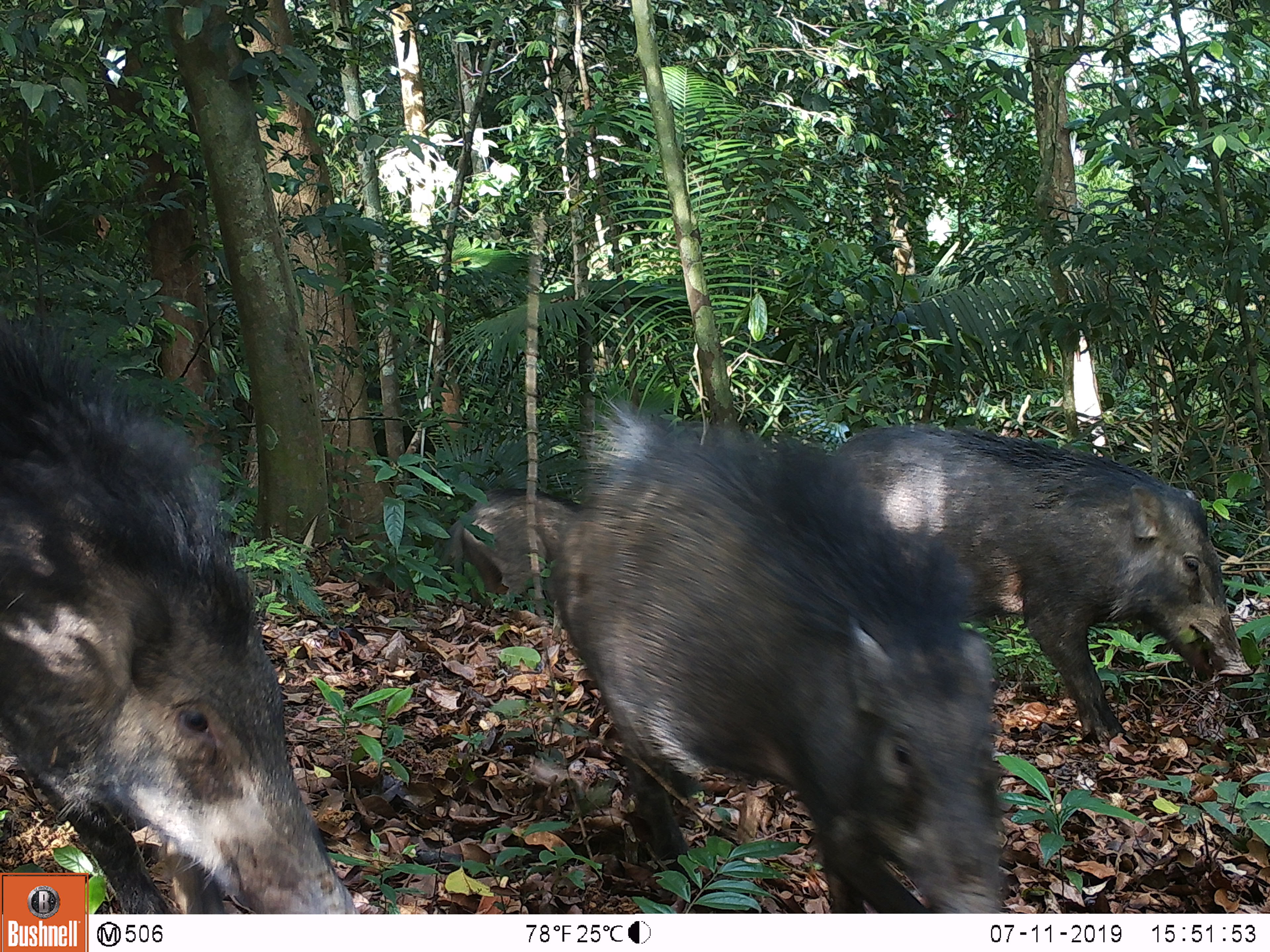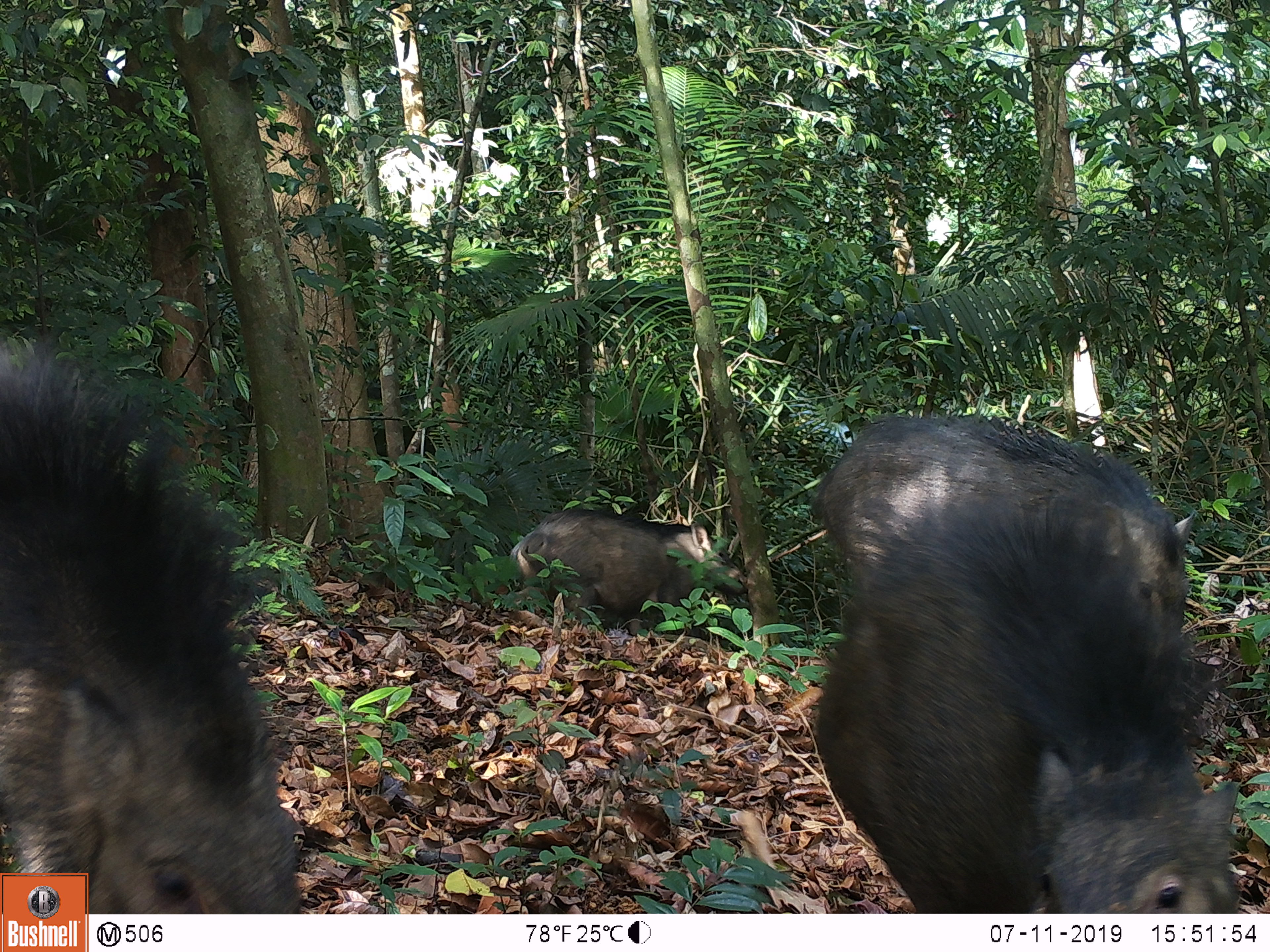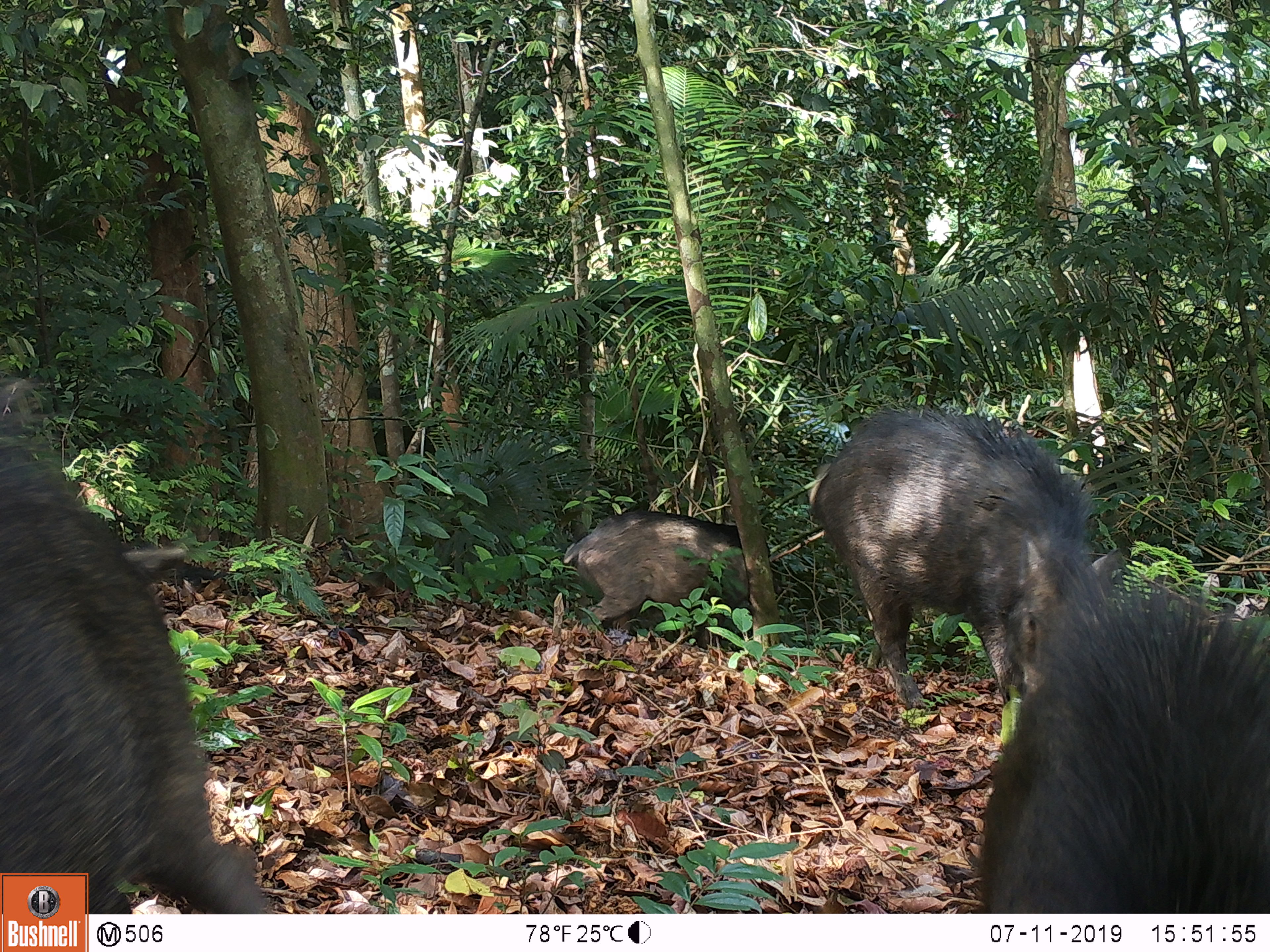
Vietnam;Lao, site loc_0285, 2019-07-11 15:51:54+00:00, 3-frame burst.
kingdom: Animalia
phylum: Chordata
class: Mammalia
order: Artiodactyla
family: Suidae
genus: Sus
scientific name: Sus scrofa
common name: eurasian wild pig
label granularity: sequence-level